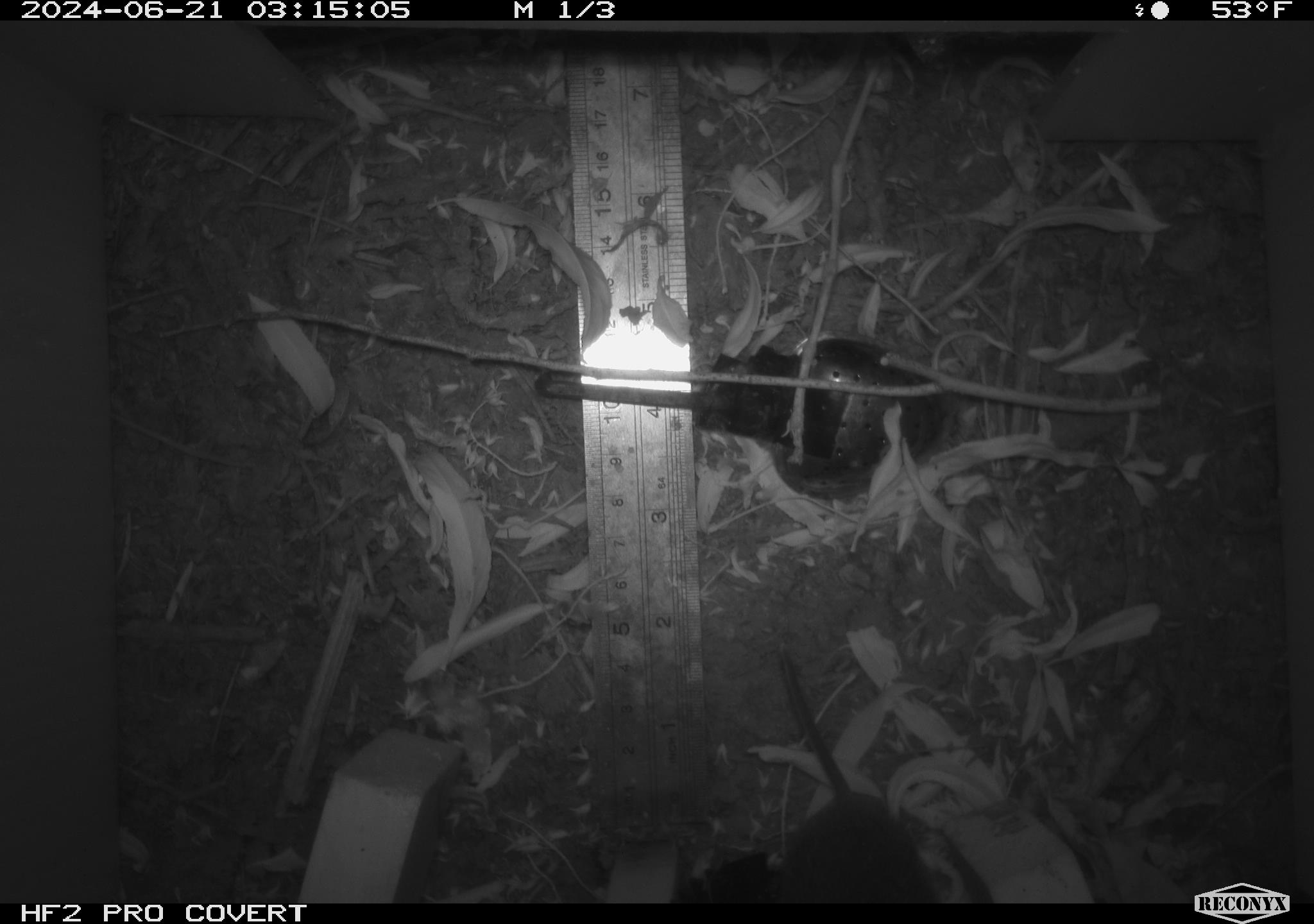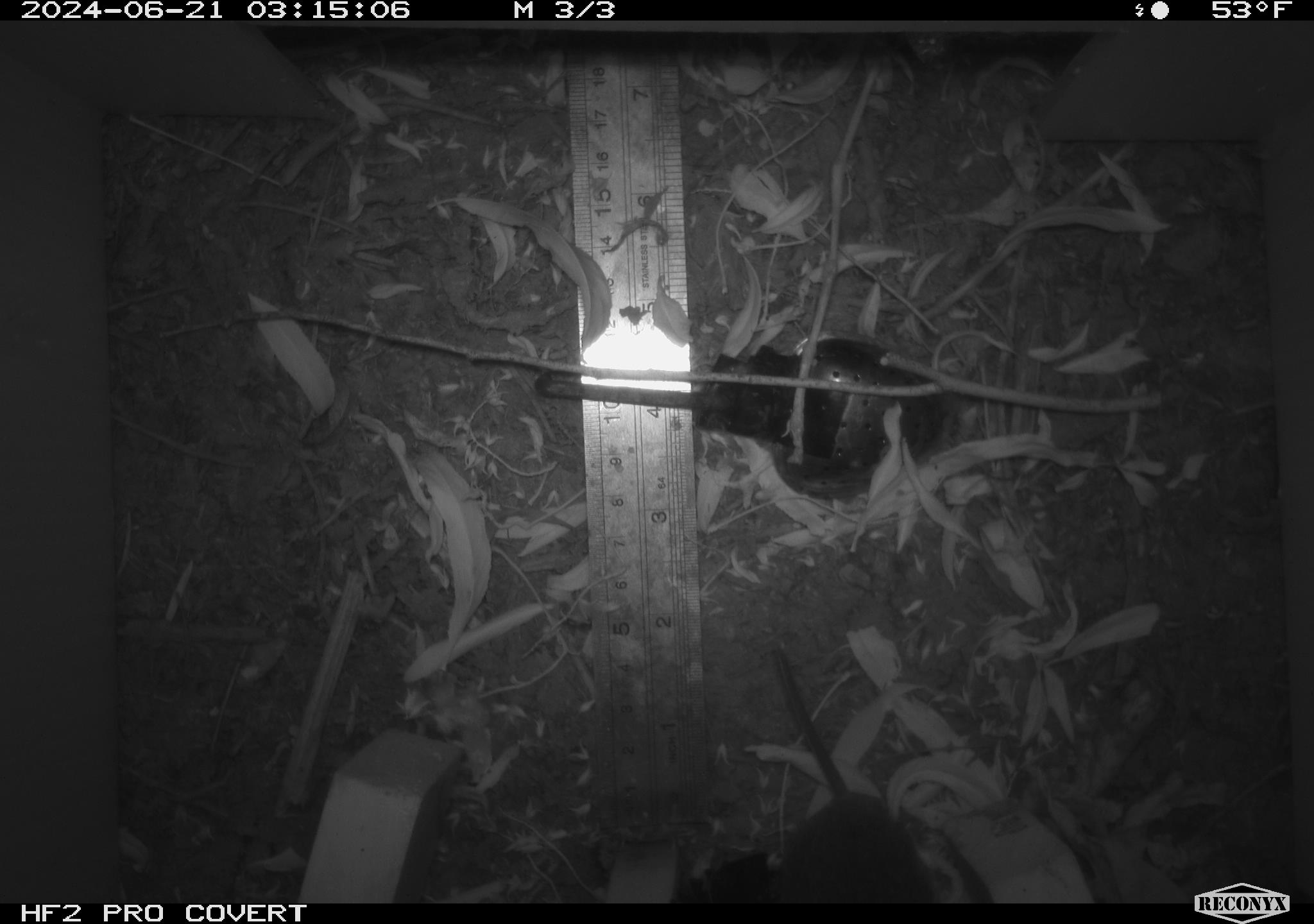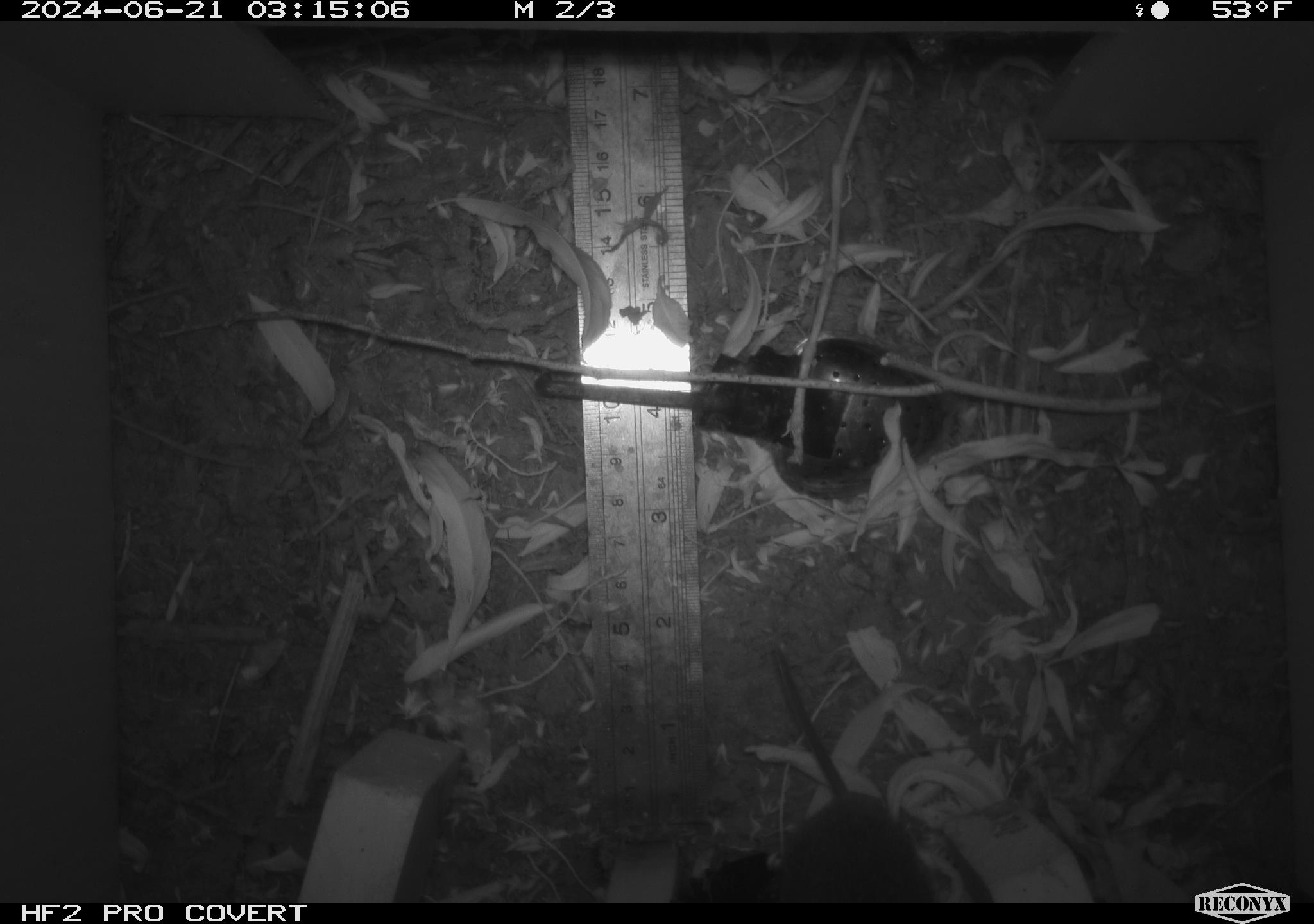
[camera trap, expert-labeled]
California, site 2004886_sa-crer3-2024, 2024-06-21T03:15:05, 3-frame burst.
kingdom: Animalia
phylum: Chordata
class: Mammalia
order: Rodentia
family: Cricetidae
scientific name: Arvicolinae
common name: voles, lemmings, and muskrats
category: arvicolinae subfamily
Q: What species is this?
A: Arvicolinae subfamily (voles, lemmings, and muskrats) (Arvicolinae).